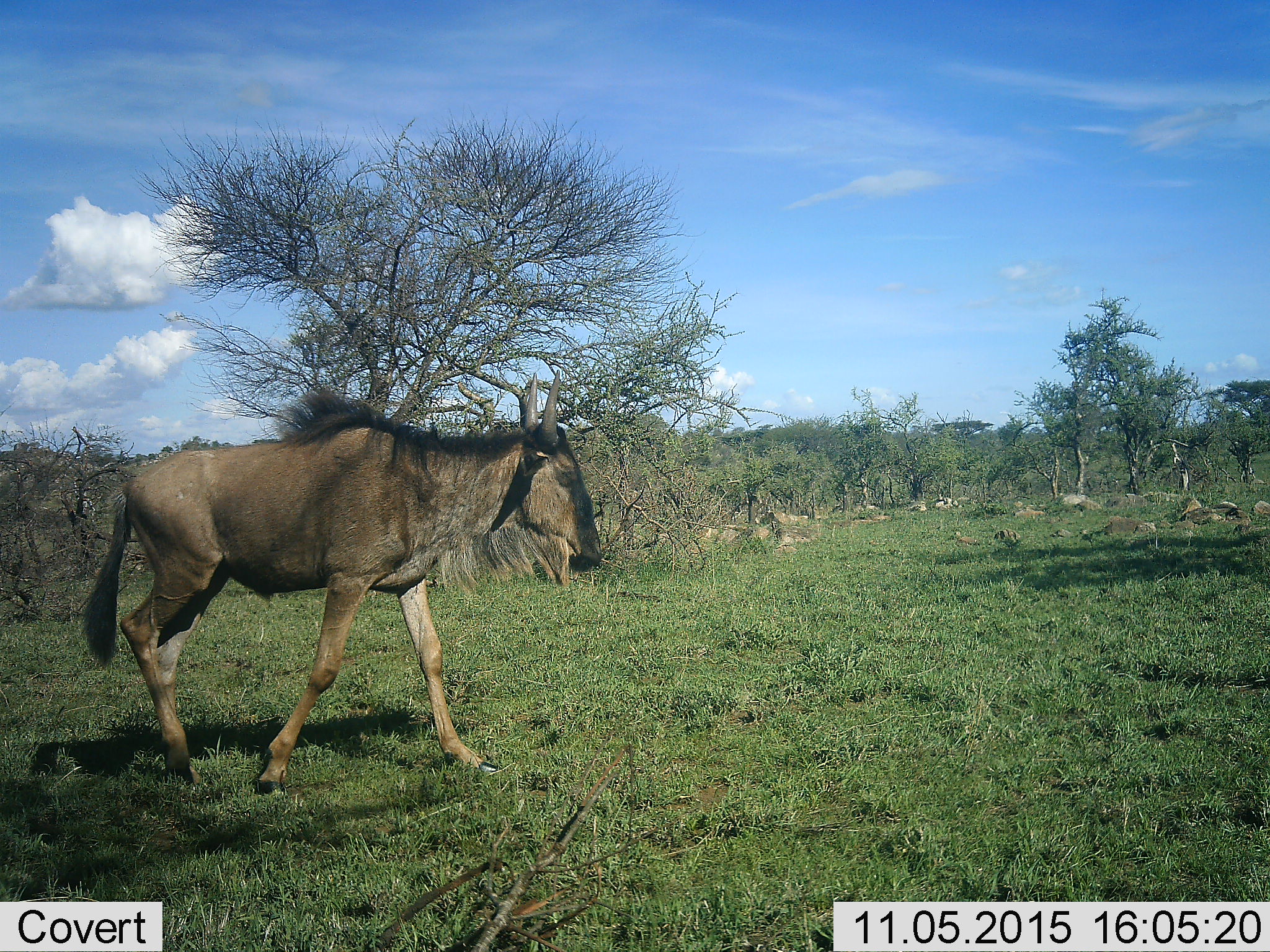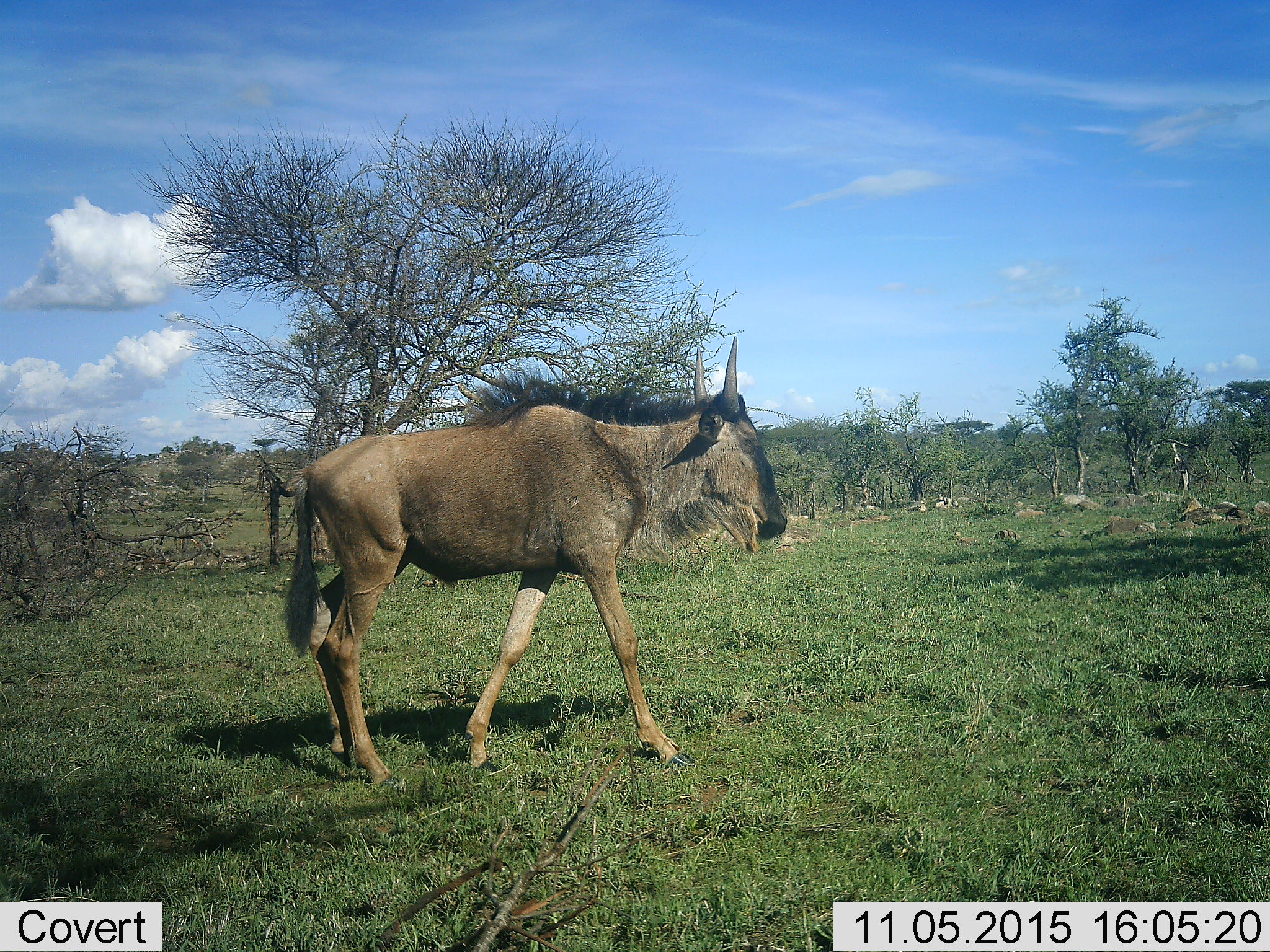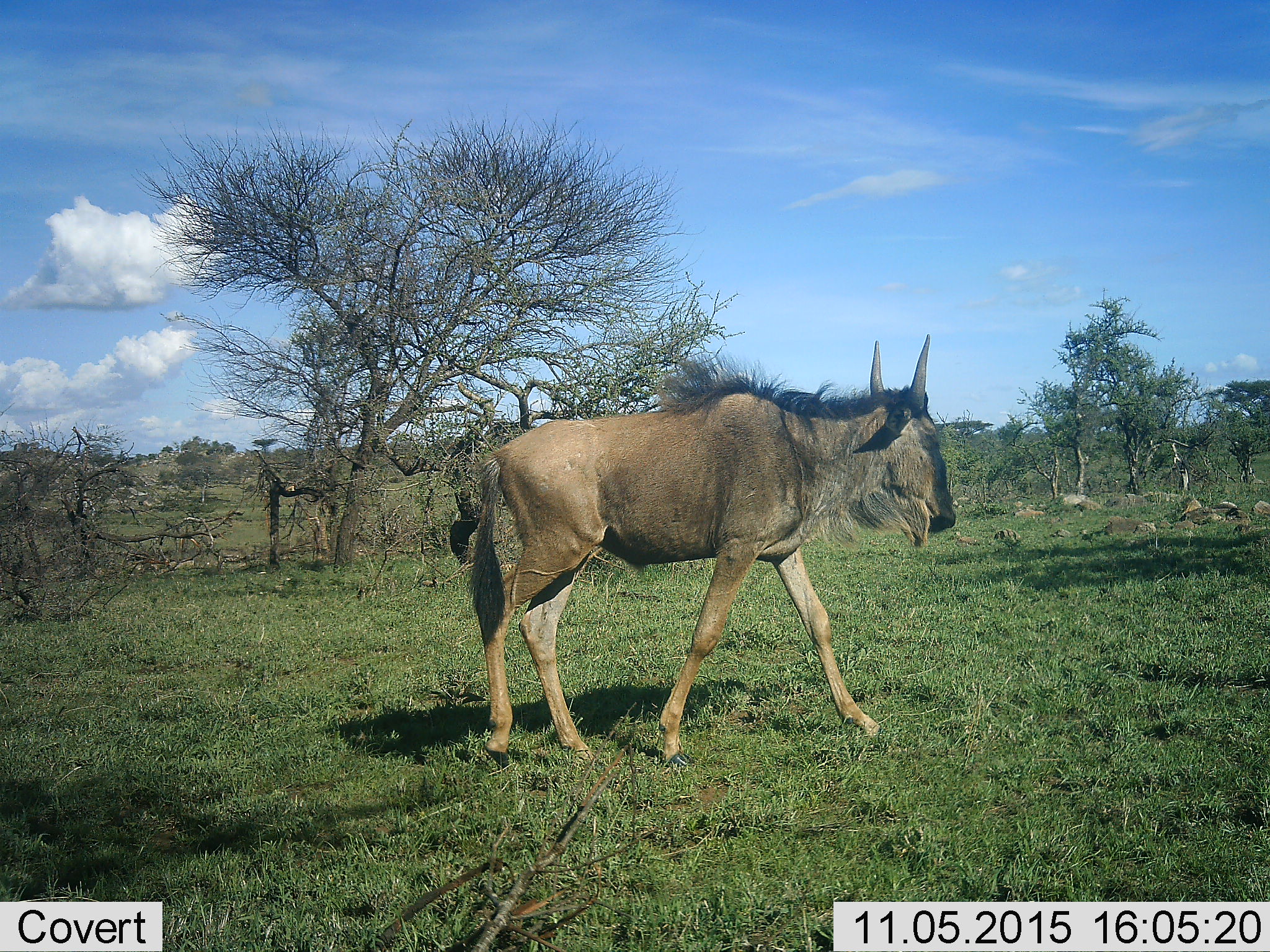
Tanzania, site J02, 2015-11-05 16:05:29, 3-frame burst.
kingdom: Animalia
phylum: Chordata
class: Mammalia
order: Artiodactyla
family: Bovidae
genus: Connochaetes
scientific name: Connochaetes taurinus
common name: blue wildebeest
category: wildebeest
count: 1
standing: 0%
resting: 0%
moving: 100%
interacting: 0%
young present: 12%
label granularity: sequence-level